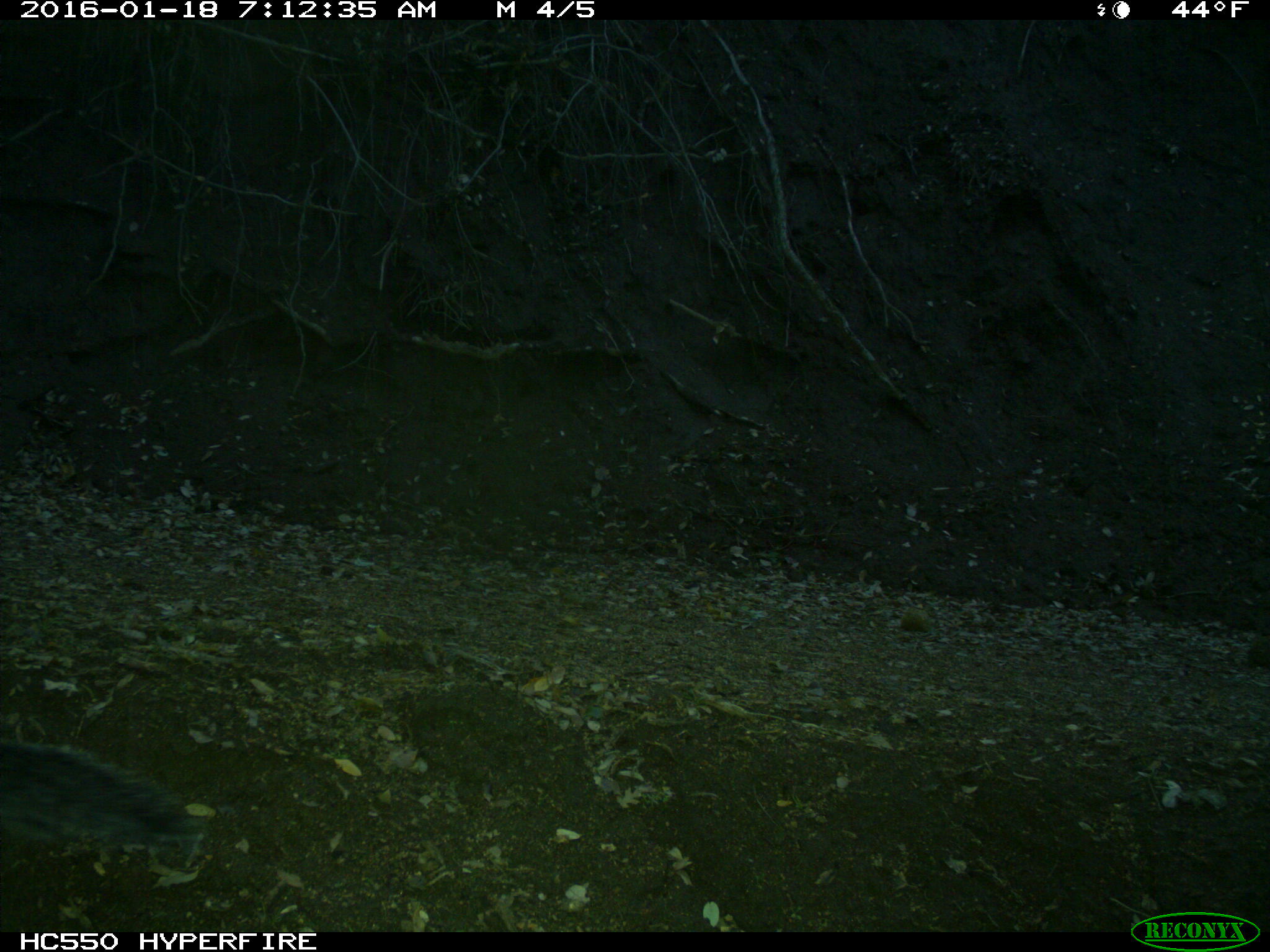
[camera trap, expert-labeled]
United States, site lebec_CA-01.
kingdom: Animalia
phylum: Chordata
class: Mammalia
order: Rodentia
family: Sciuridae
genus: Sciurus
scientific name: Sciurus carolinensis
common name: eastern gray squirrel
Sciurus carolinensis (eastern gray squirrel).